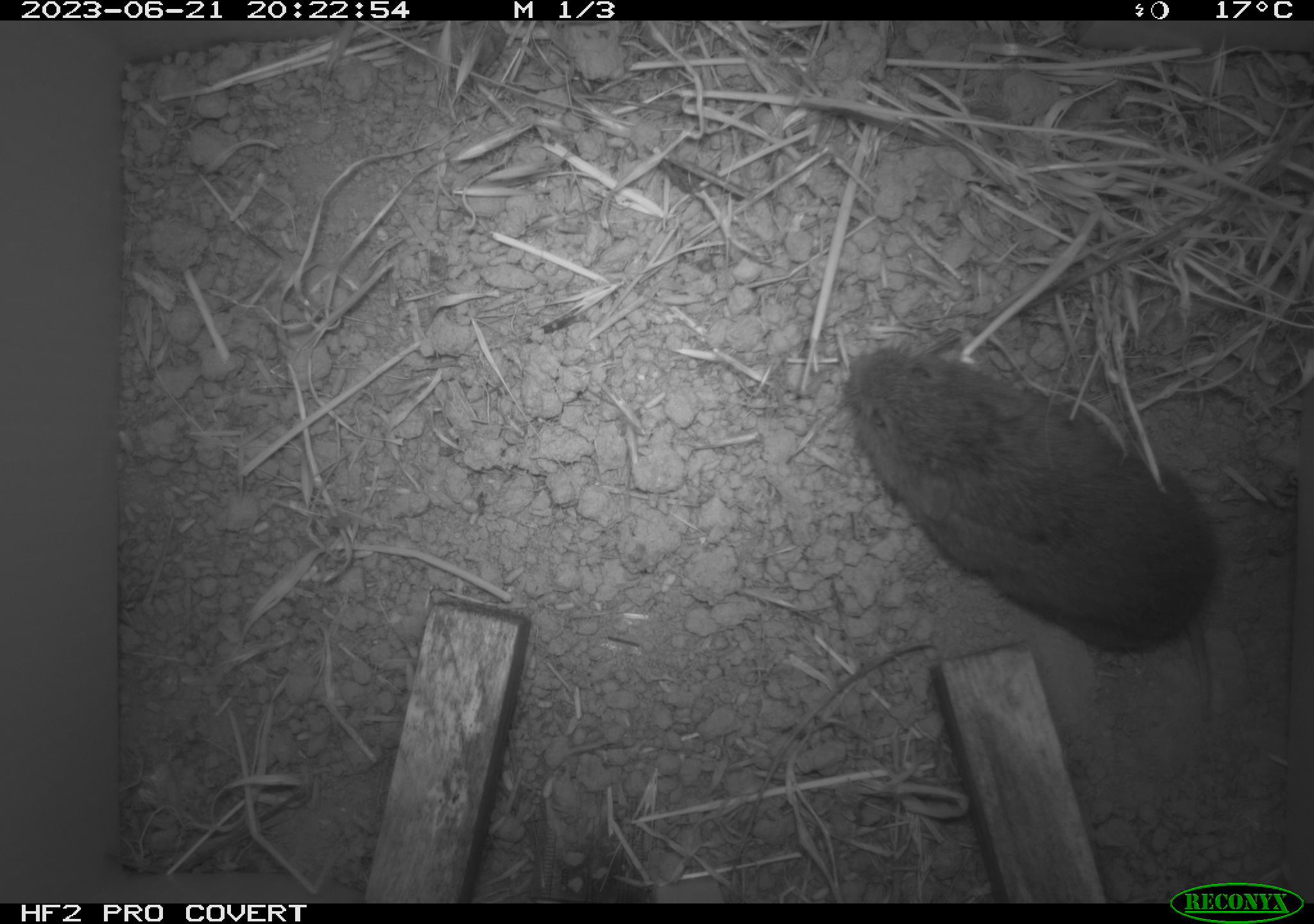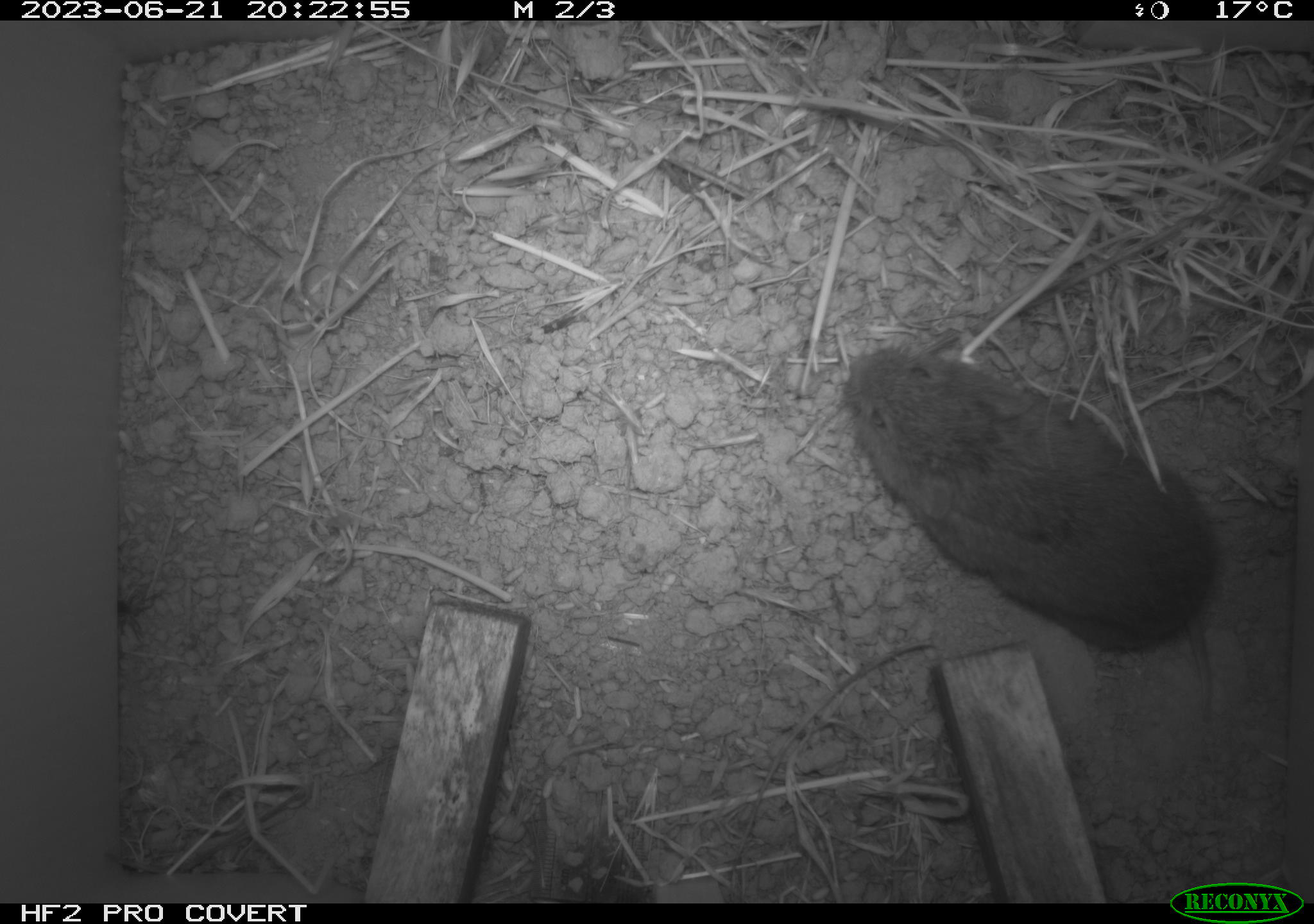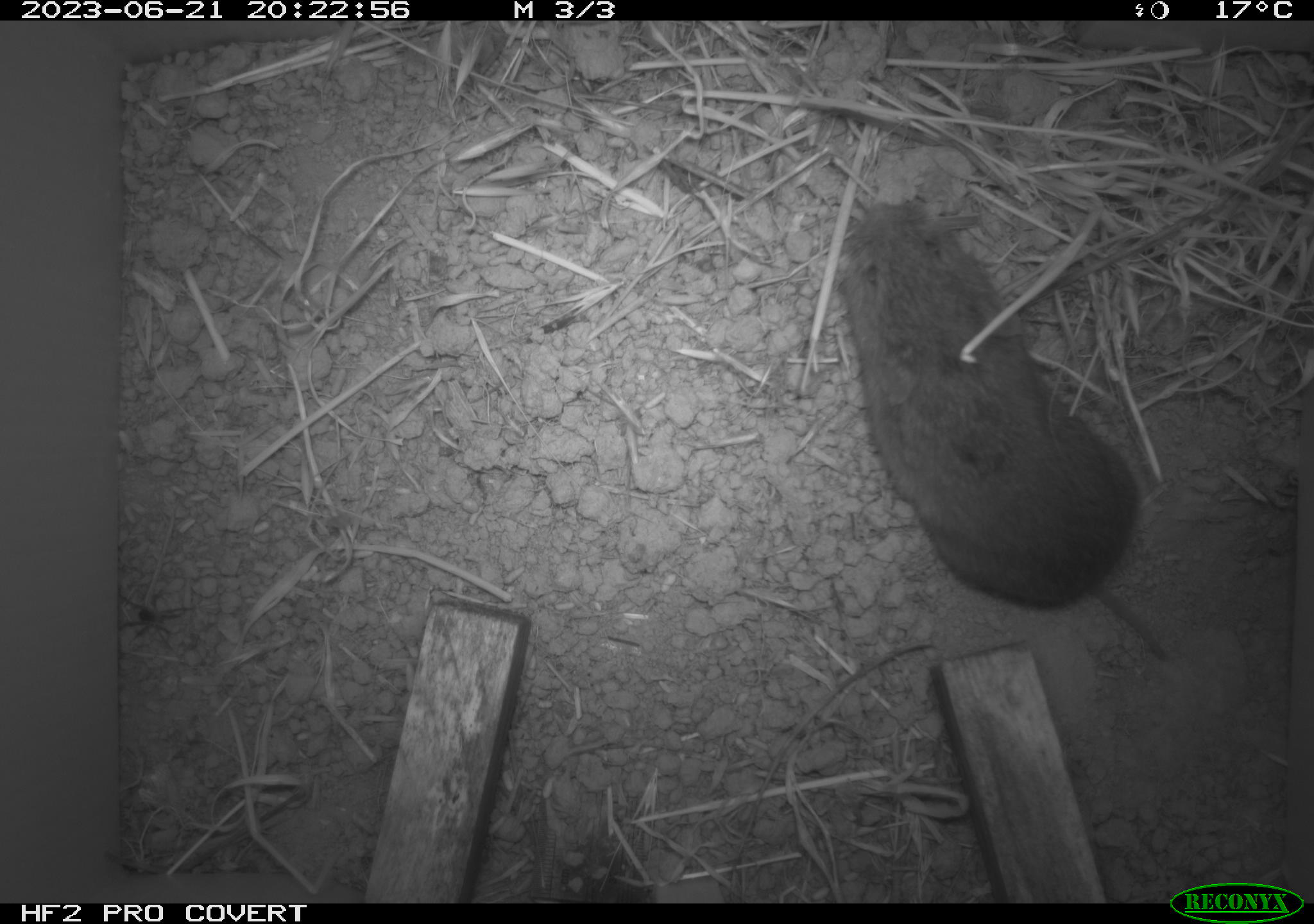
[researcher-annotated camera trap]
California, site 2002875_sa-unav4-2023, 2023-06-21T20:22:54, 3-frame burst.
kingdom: Animalia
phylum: Chordata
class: Mammalia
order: Rodentia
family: Cricetidae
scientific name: Arvicolinae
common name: voles, lemmings, and muskrats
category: arvicolinae subfamily